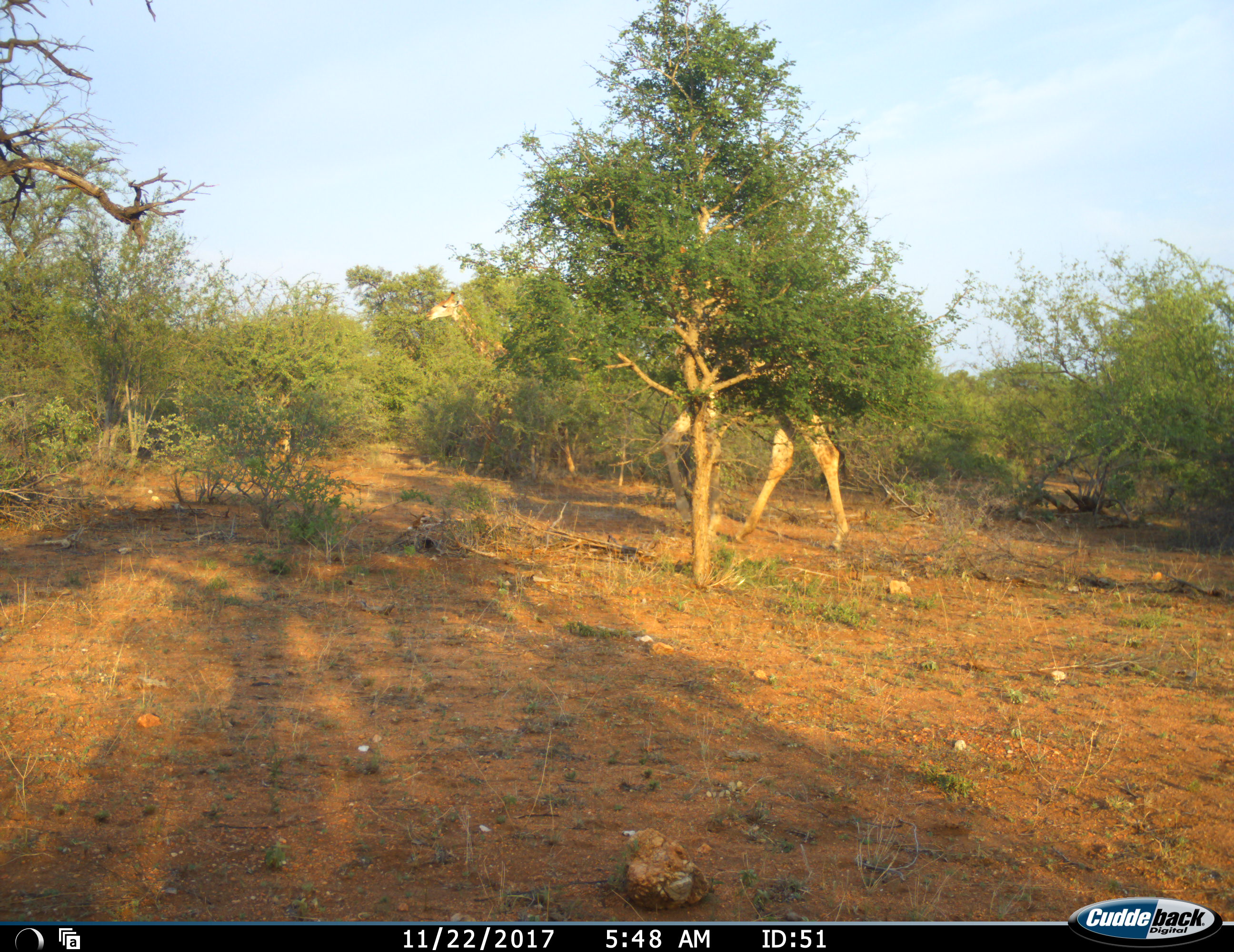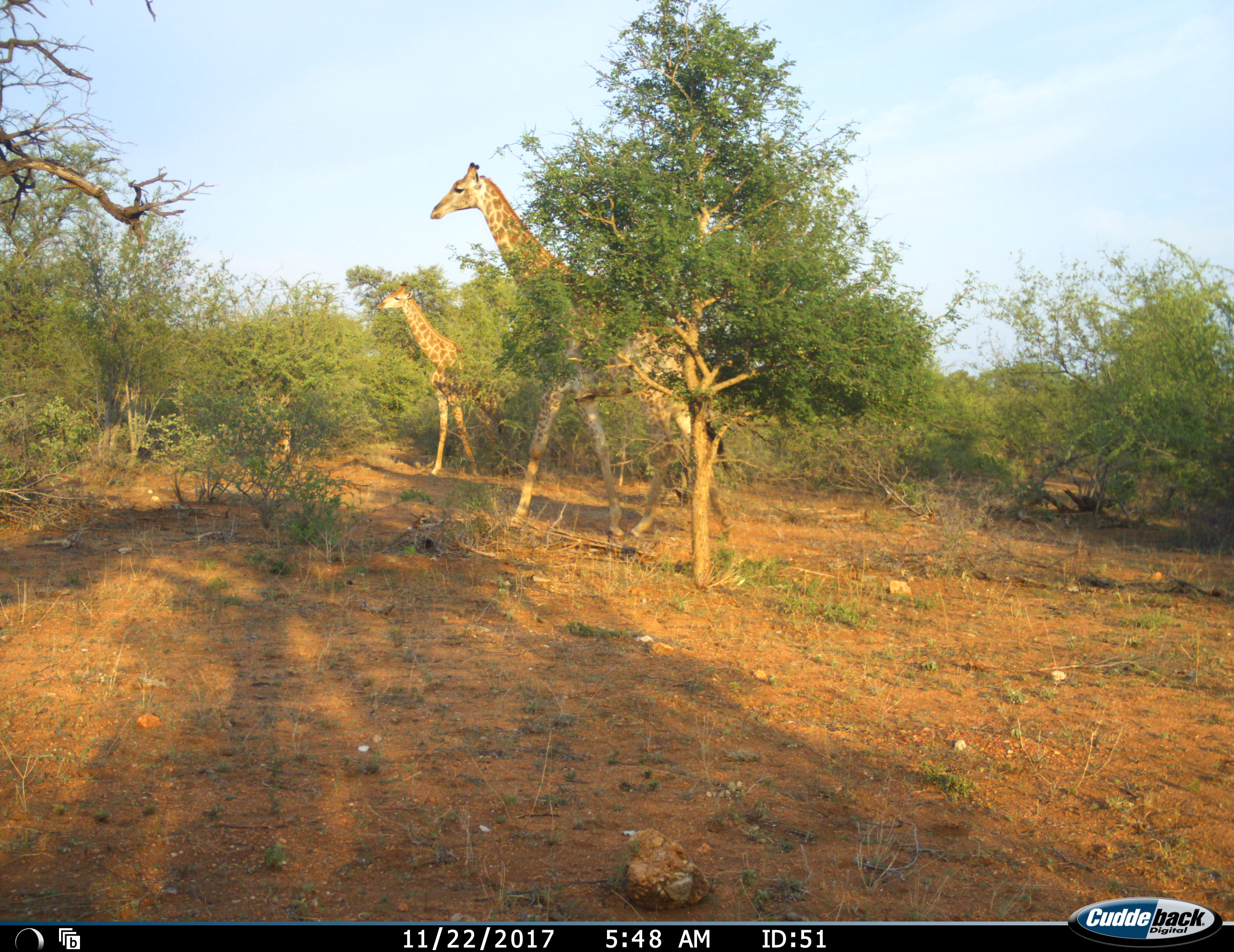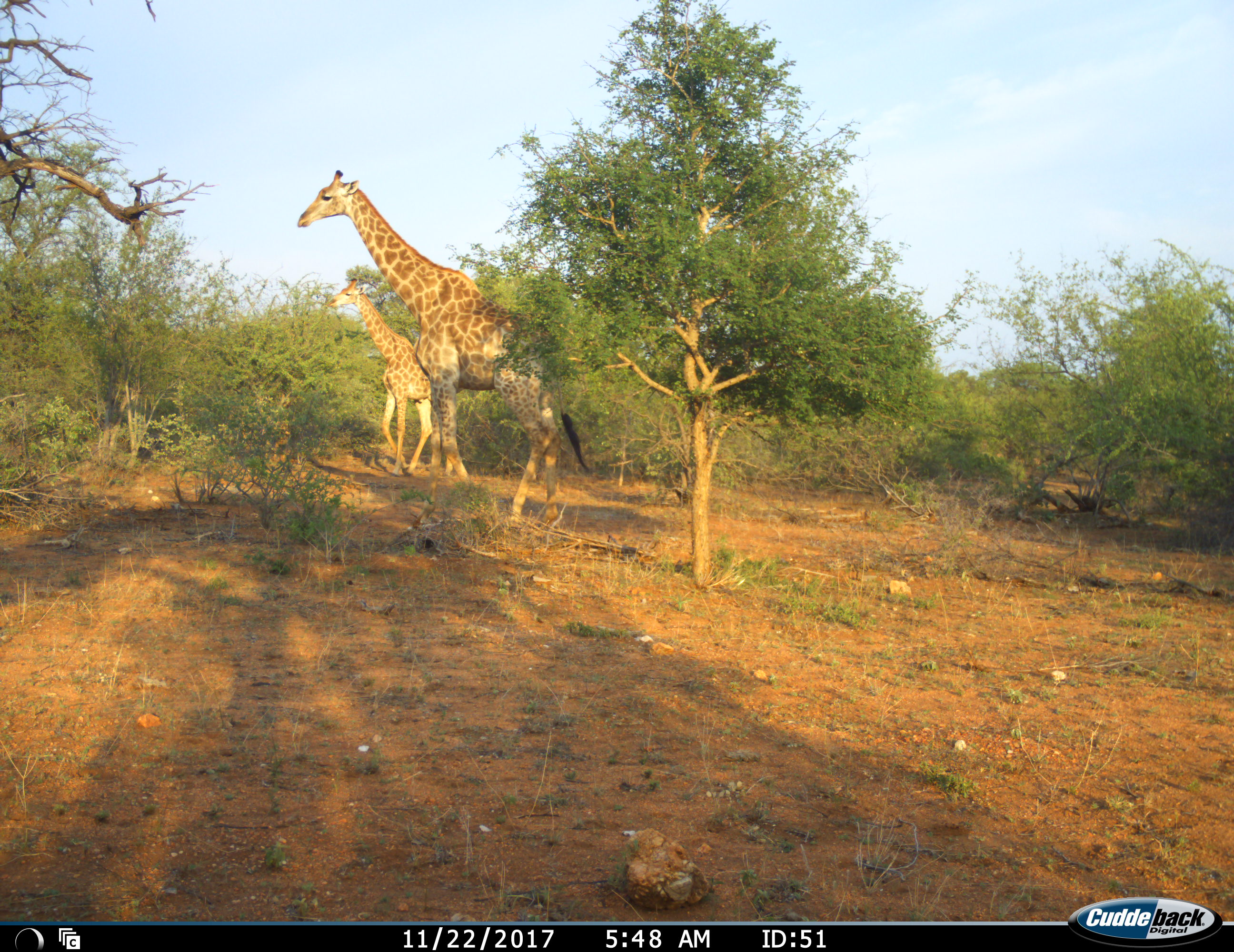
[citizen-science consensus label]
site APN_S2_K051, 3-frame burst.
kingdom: Animalia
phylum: Chordata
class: Mammalia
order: Artiodactyla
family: Giraffidae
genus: Giraffa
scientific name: Giraffa camelopardalis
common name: giraffe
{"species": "giraffe (Giraffa camelopardalis)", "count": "2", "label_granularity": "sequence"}